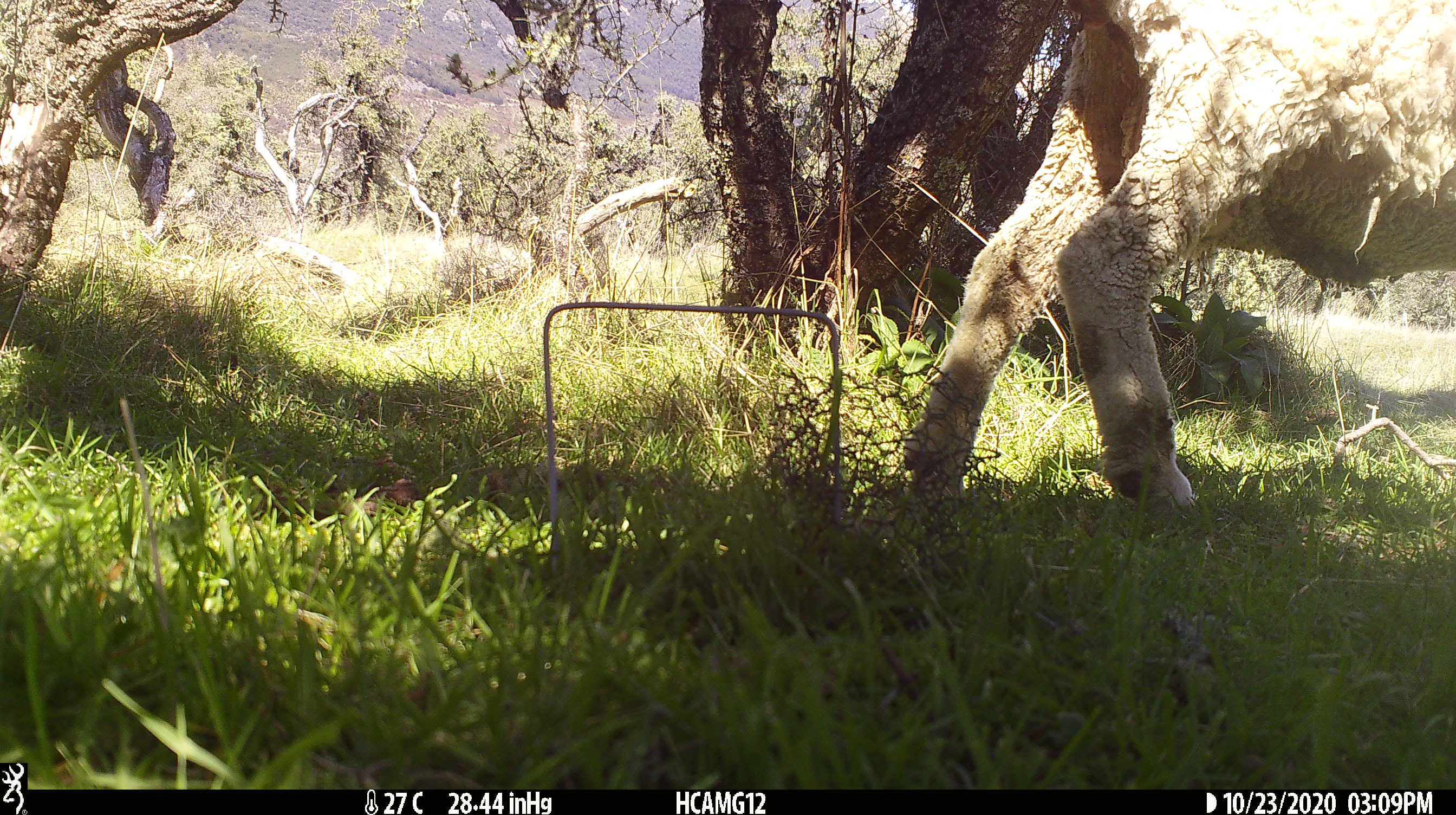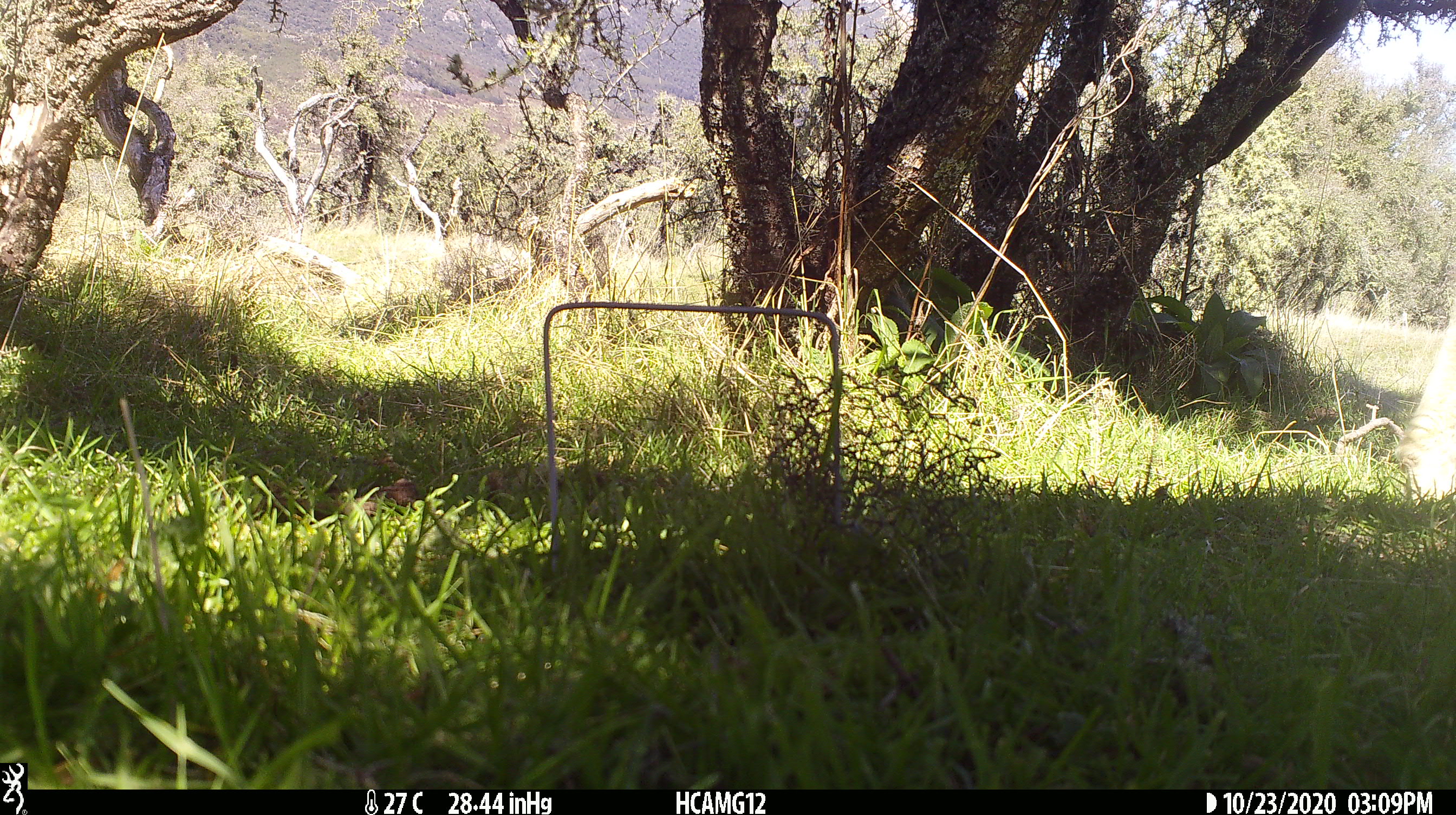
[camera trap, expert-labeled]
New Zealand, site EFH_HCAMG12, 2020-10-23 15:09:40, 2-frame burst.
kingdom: Animalia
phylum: Chordata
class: Mammalia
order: Artiodactyla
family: Bovidae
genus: Ovis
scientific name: Ovis aries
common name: domestic sheep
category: sheep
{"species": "sheep (domestic sheep) (Ovis aries)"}